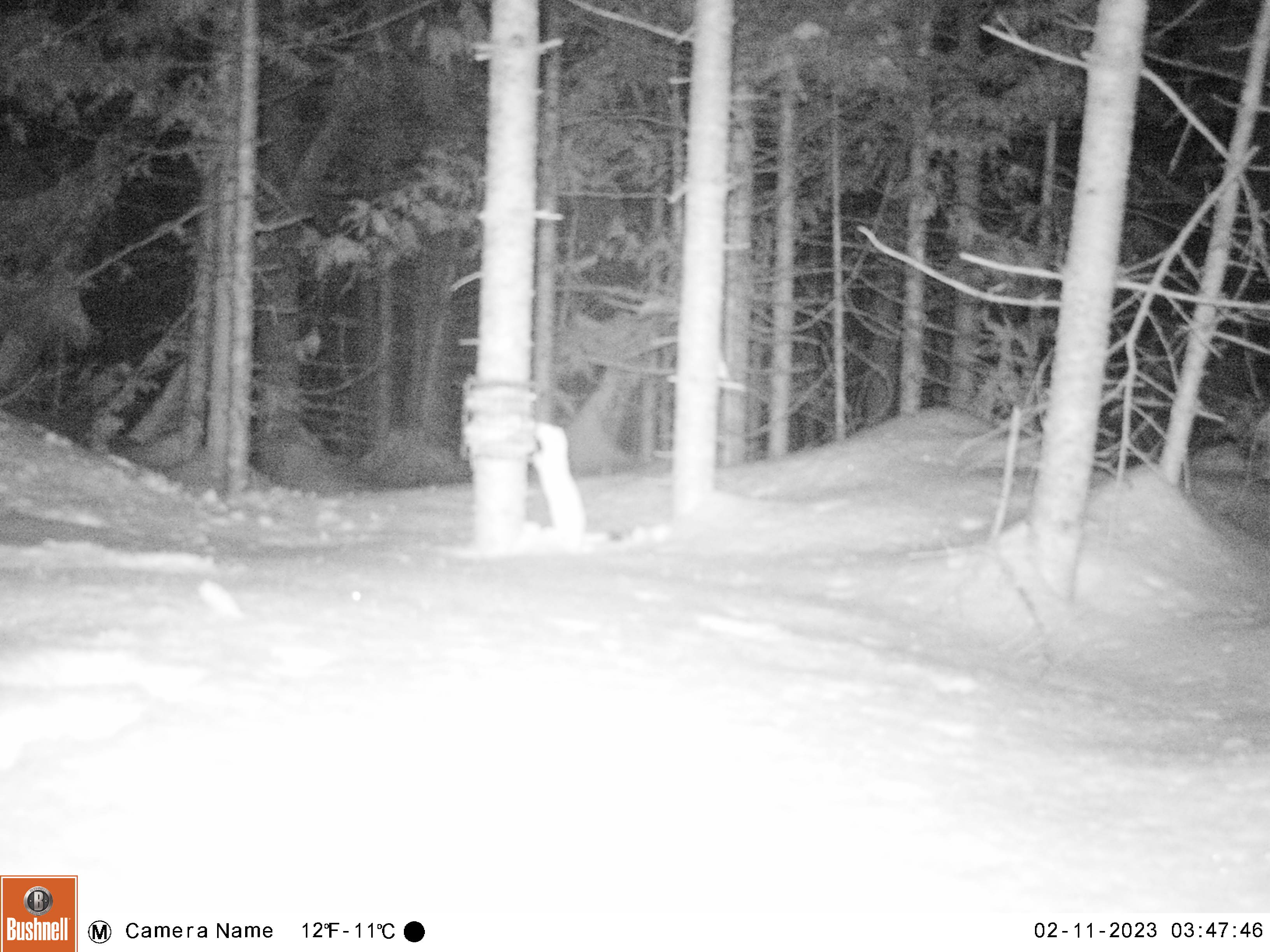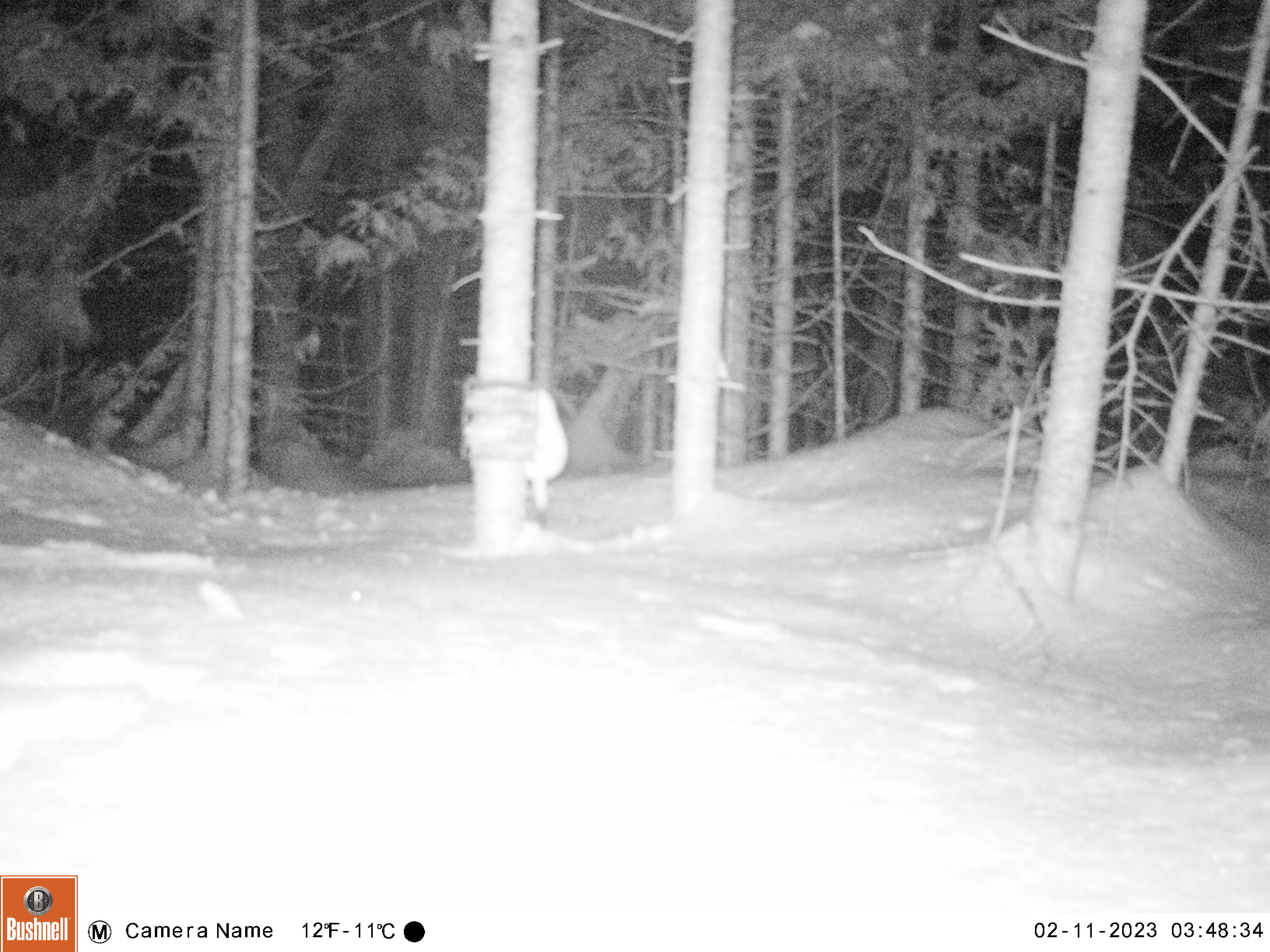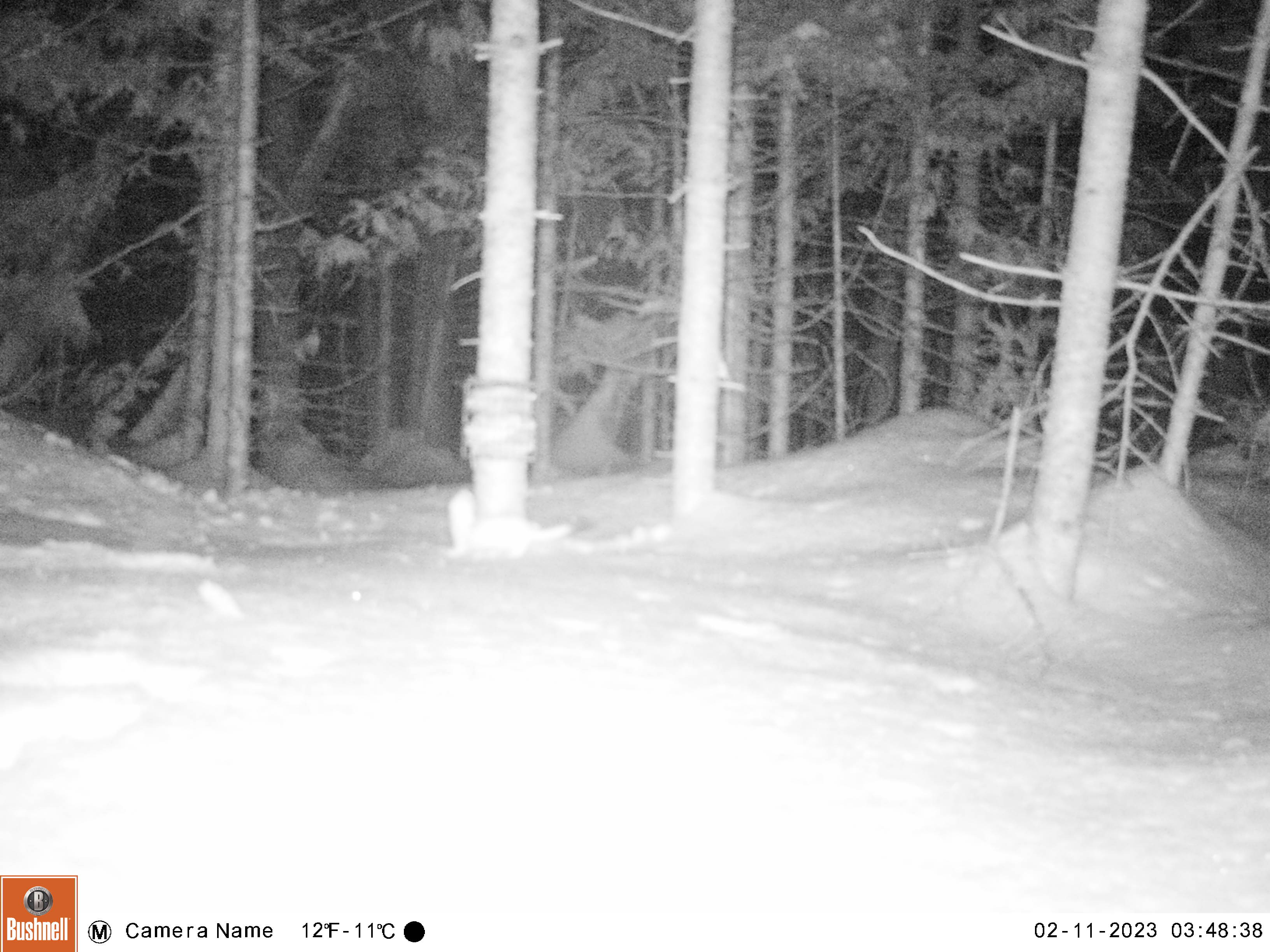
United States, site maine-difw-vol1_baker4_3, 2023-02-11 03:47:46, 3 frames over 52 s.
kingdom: Animalia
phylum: Chordata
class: Mammalia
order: Carnivora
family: Mustelidae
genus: Mustela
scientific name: Mustela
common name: weasel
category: weasel sp.